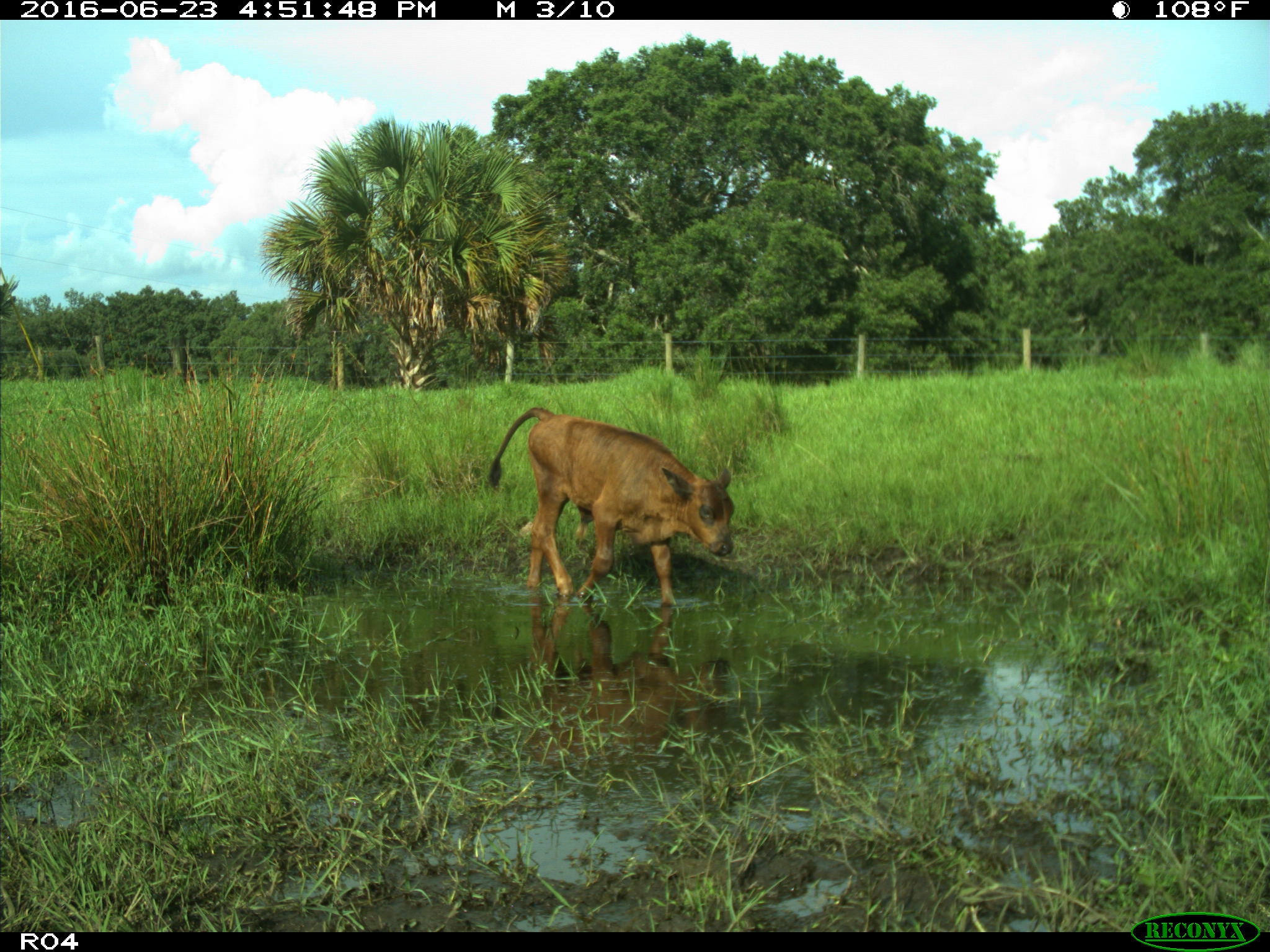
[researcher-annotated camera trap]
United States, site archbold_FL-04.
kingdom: Animalia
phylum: Chordata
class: Mammalia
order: Artiodactyla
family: Bovidae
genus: Bos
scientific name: Bos taurus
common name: domestic cow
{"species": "Bos taurus (domestic cow)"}